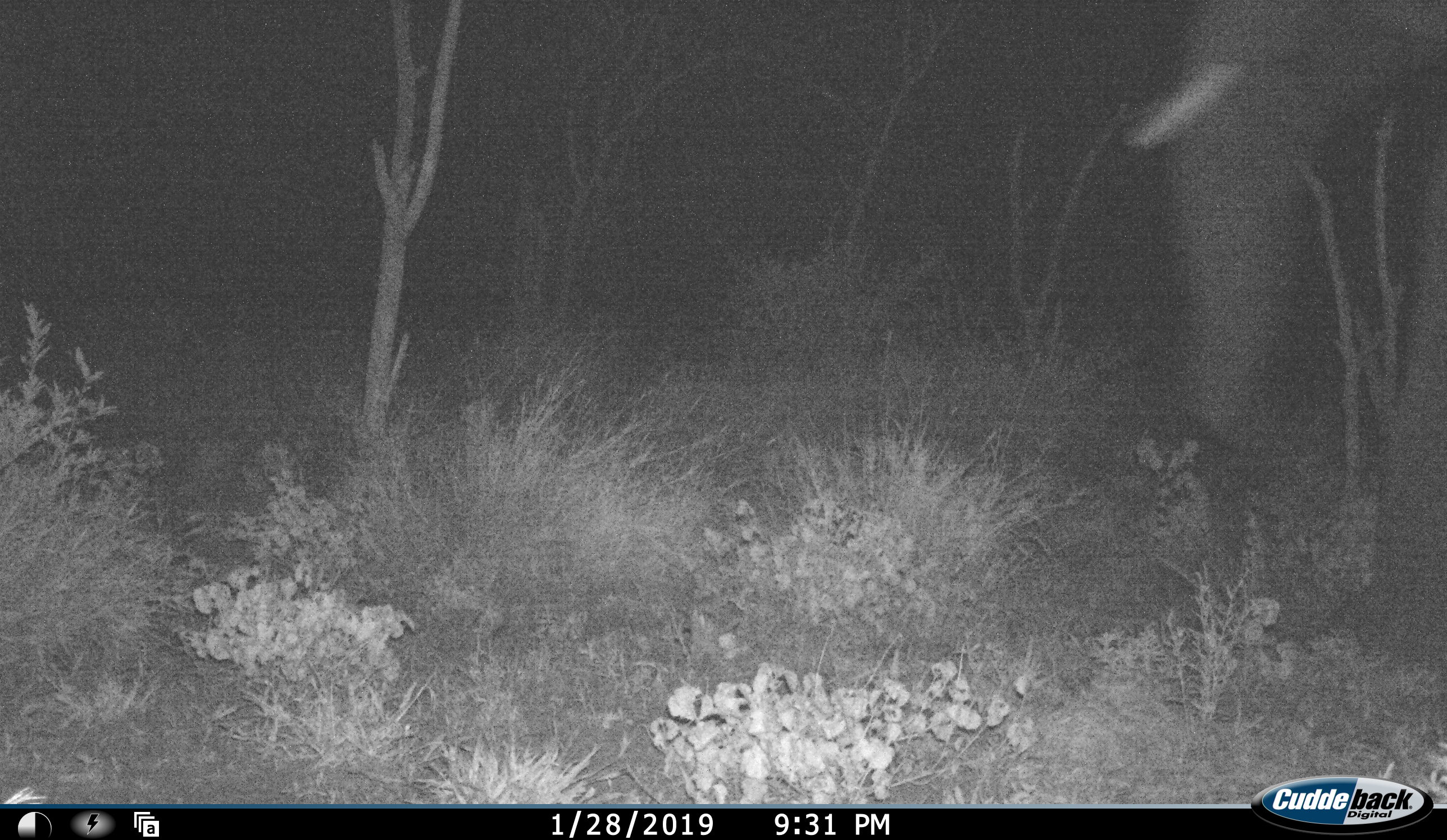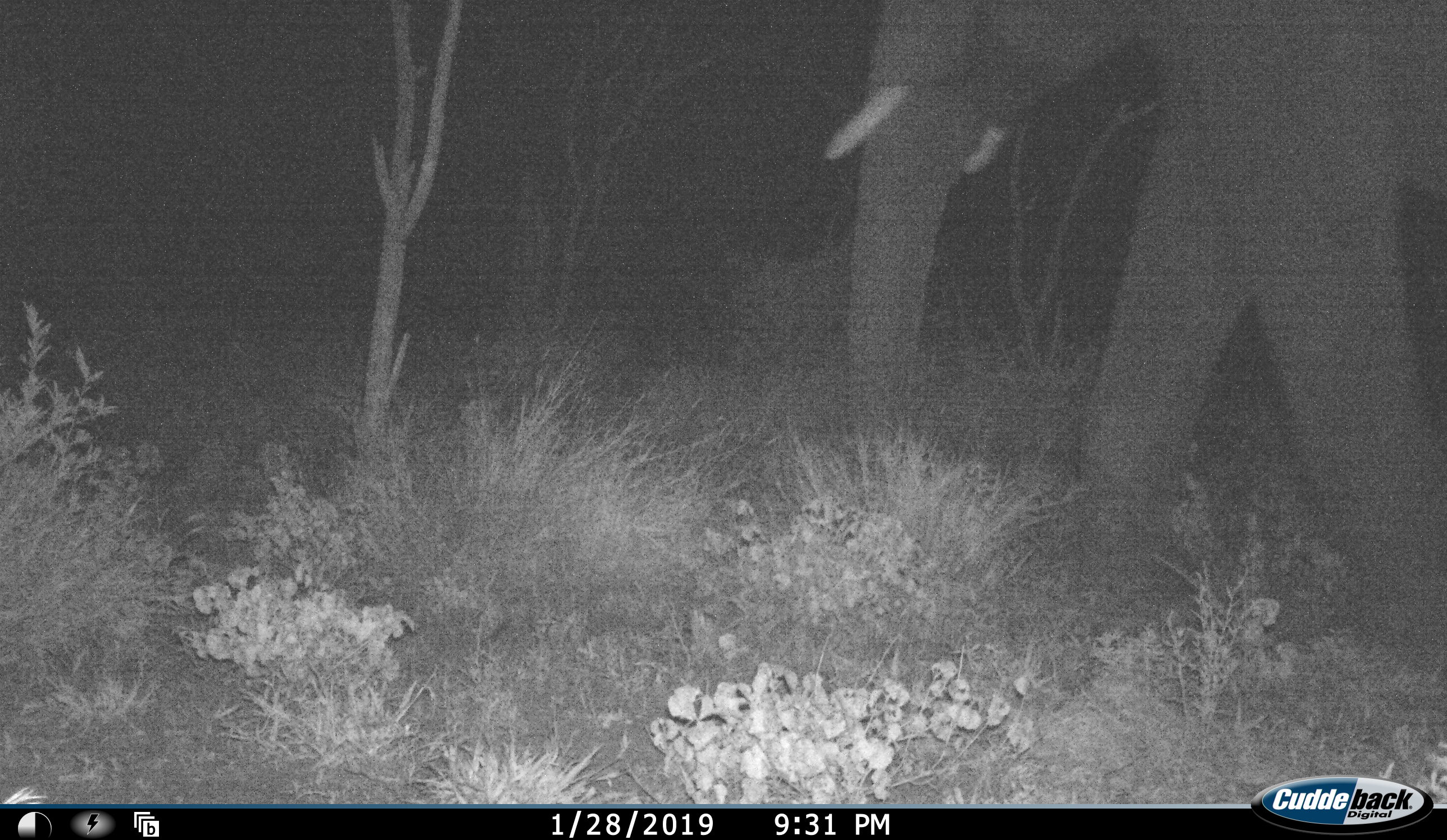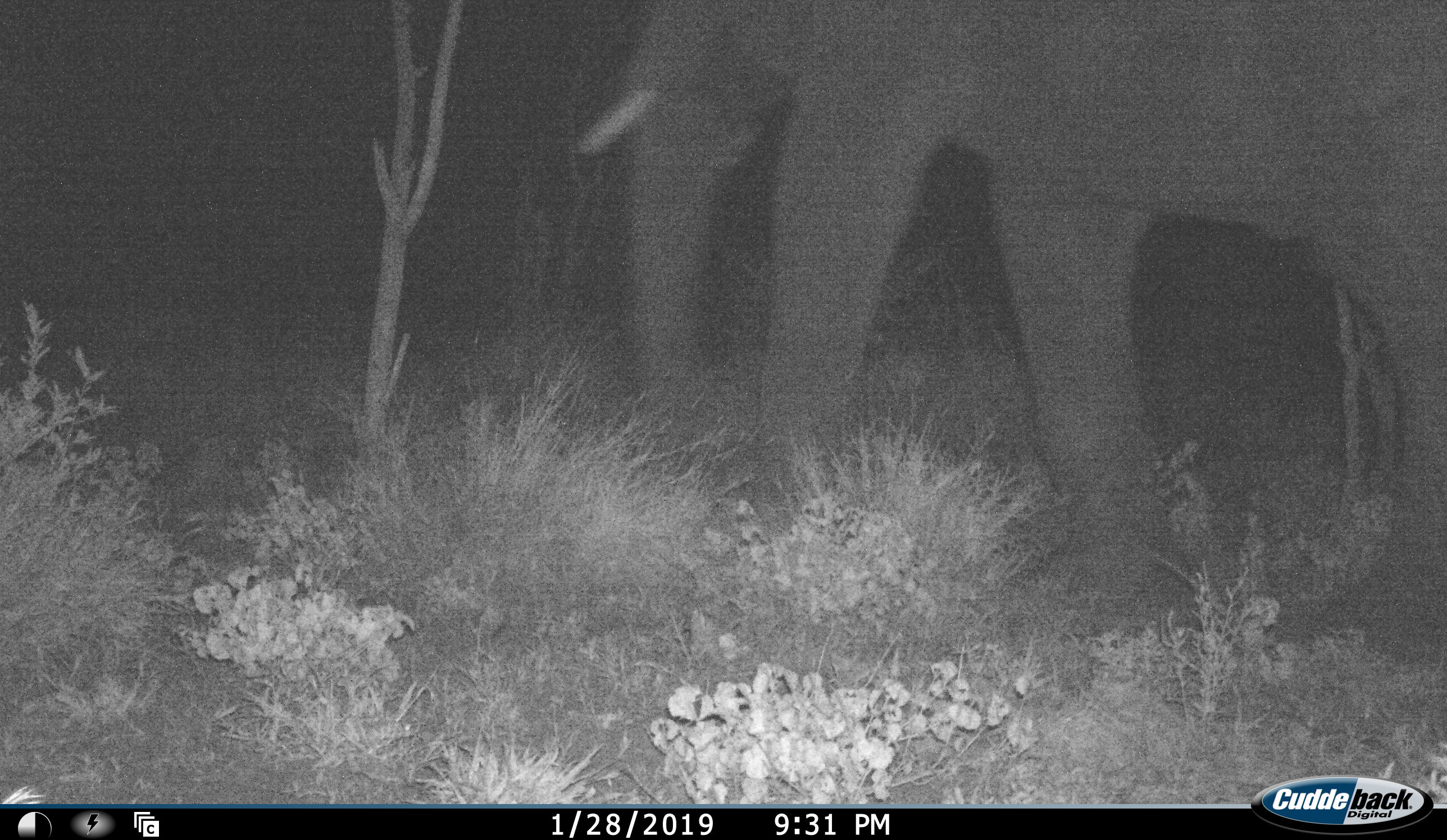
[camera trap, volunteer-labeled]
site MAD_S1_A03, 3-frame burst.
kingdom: Animalia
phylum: Chordata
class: Mammalia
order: Proboscidea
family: Elephantidae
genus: Loxodonta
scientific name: Loxodonta africana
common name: african bush elephant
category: elephant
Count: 1.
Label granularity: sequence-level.